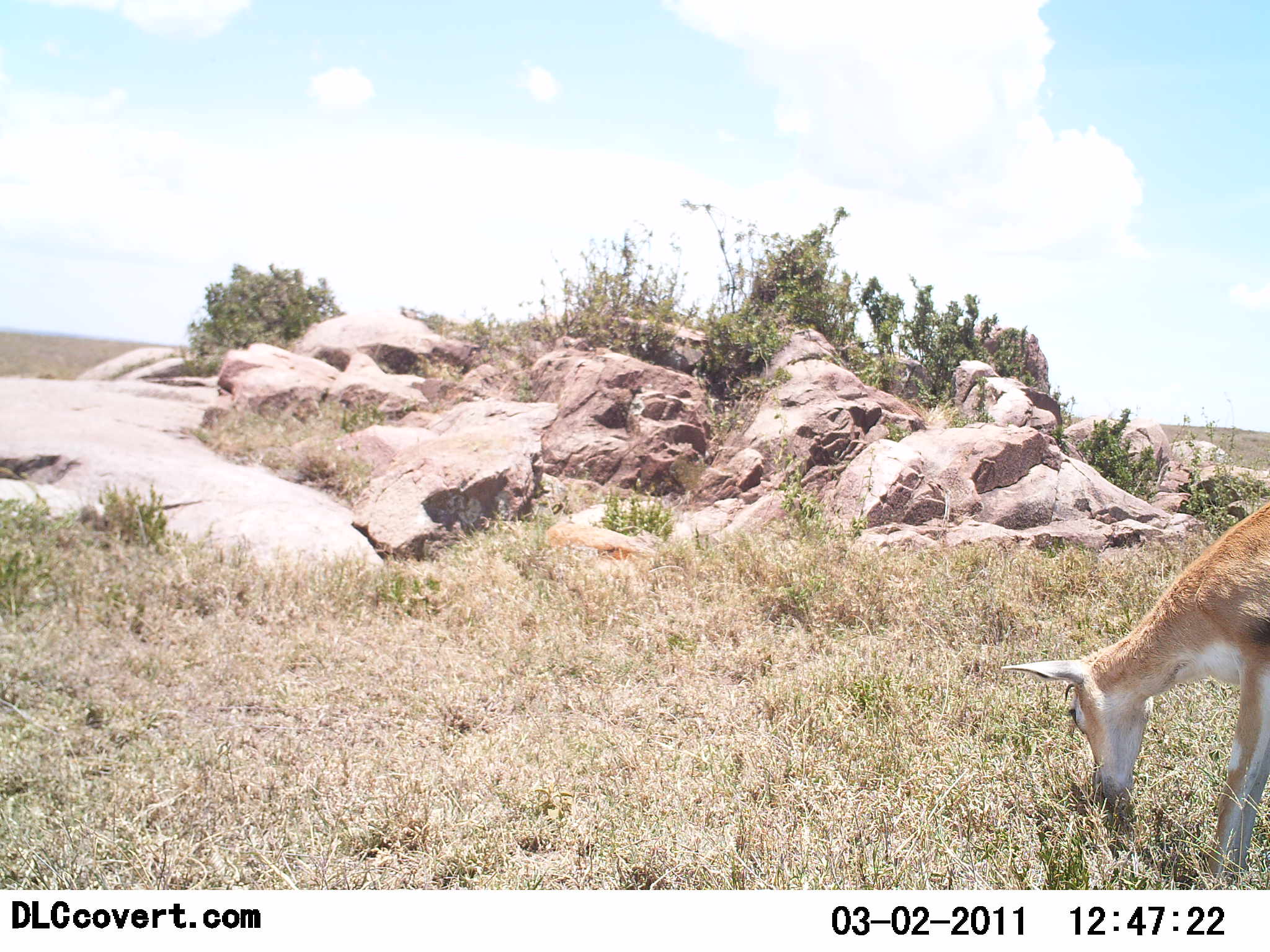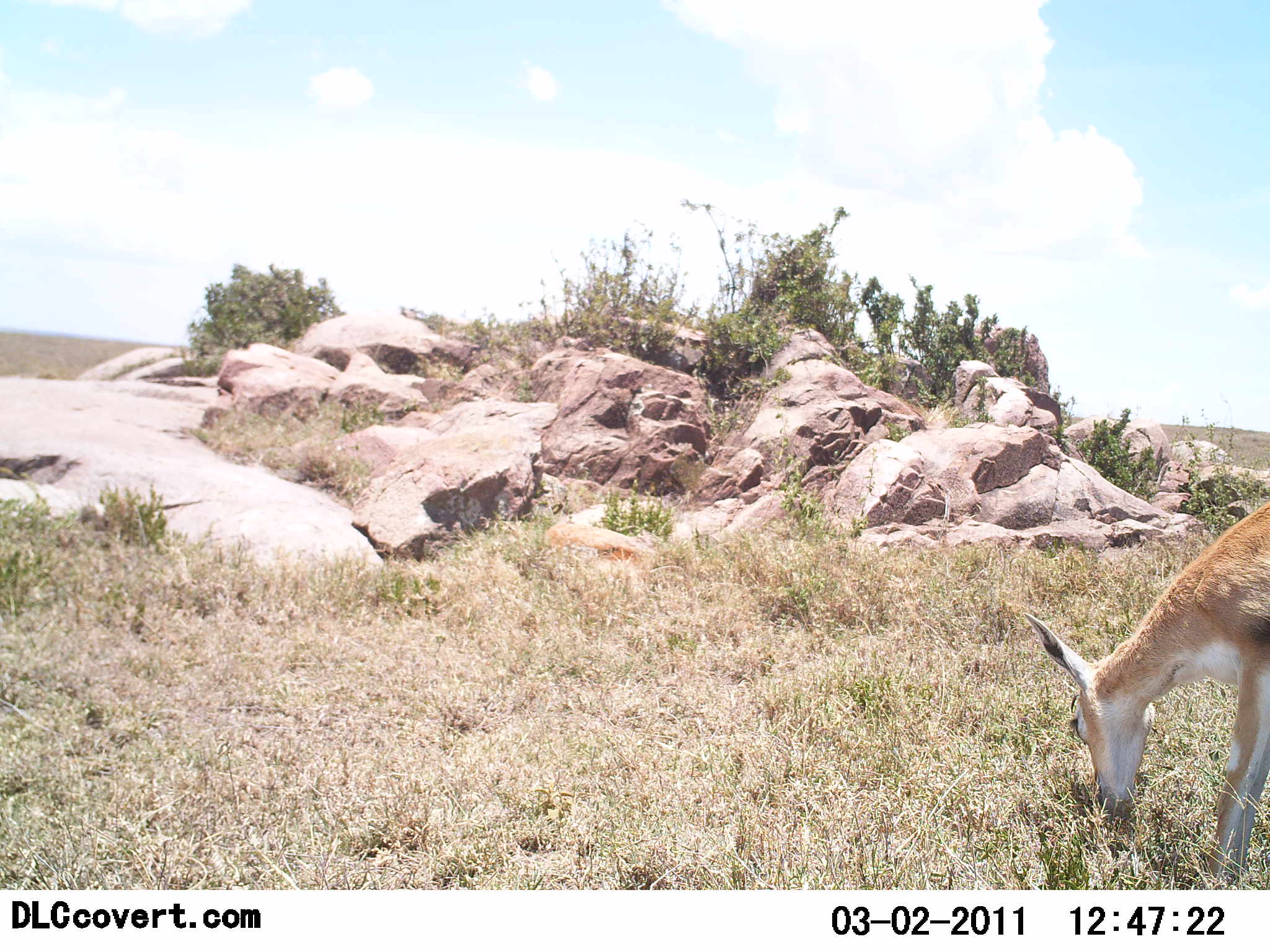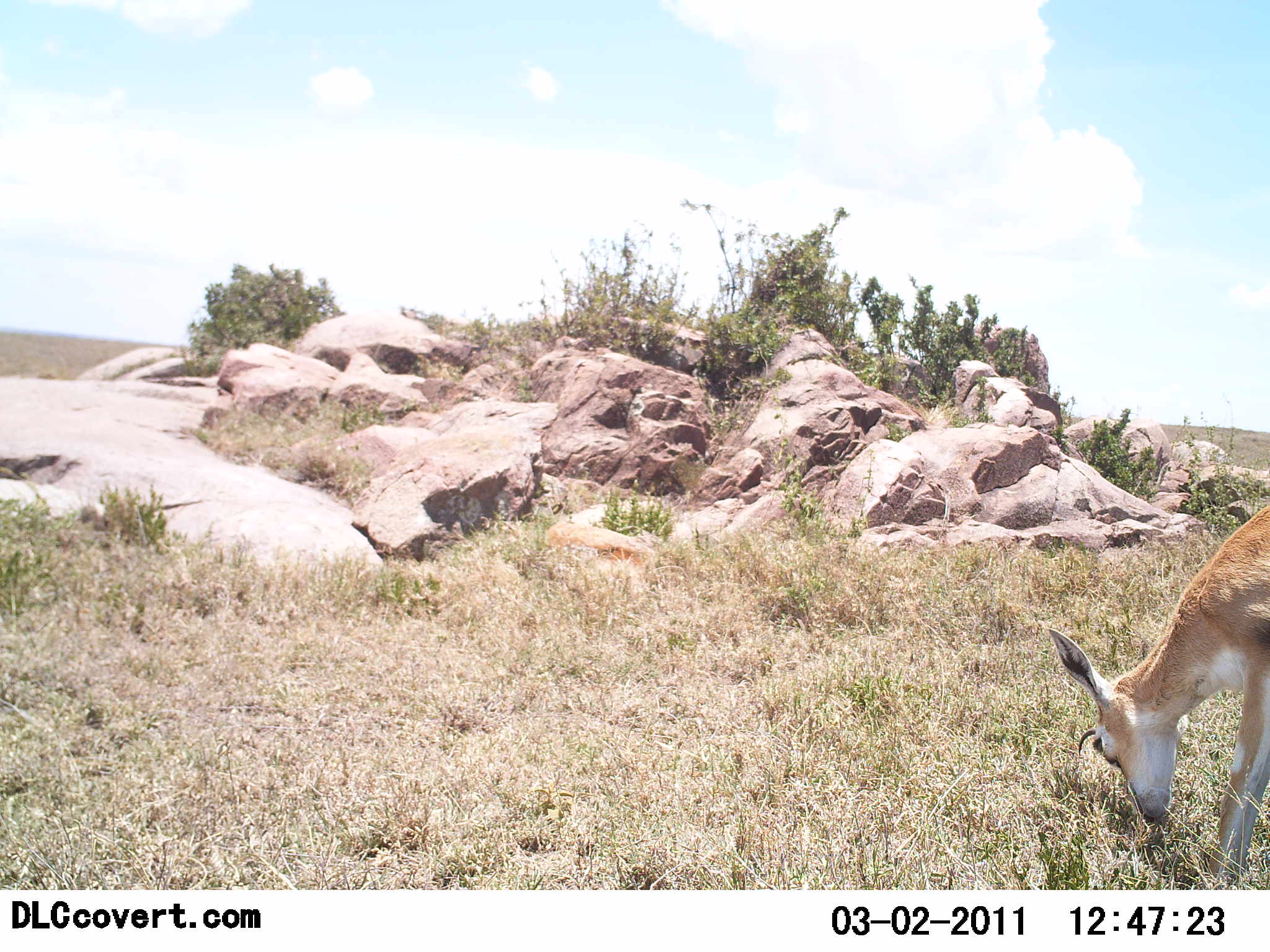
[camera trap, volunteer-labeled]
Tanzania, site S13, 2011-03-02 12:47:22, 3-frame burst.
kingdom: Animalia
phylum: Chordata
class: Mammalia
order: Artiodactyla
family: Bovidae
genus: Eudorcas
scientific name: Eudorcas thomsonii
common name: thomson's gazelle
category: gazellethomsons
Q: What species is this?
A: Gazellethomsons (thomson's gazelle) (Eudorcas thomsonii).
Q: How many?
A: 1.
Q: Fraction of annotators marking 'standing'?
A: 17%.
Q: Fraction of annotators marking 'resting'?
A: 17%.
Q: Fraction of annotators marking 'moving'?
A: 0%.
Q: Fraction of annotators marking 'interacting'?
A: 0%.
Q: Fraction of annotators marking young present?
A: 0%.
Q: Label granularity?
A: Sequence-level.